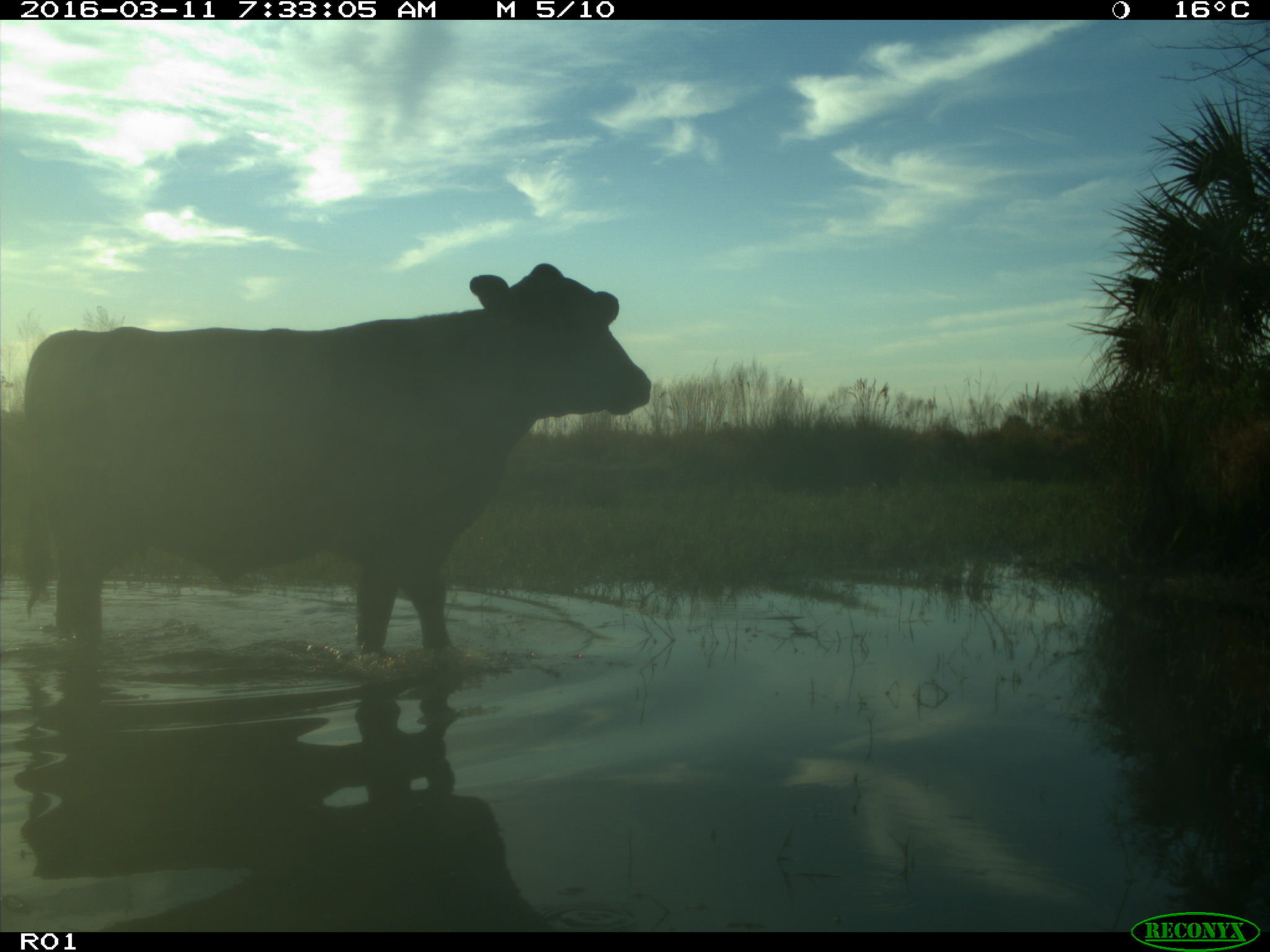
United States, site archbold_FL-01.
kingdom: Animalia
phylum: Chordata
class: Mammalia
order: Artiodactyla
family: Bovidae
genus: Bos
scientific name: Bos taurus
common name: domestic cow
Bos taurus (domestic cow).